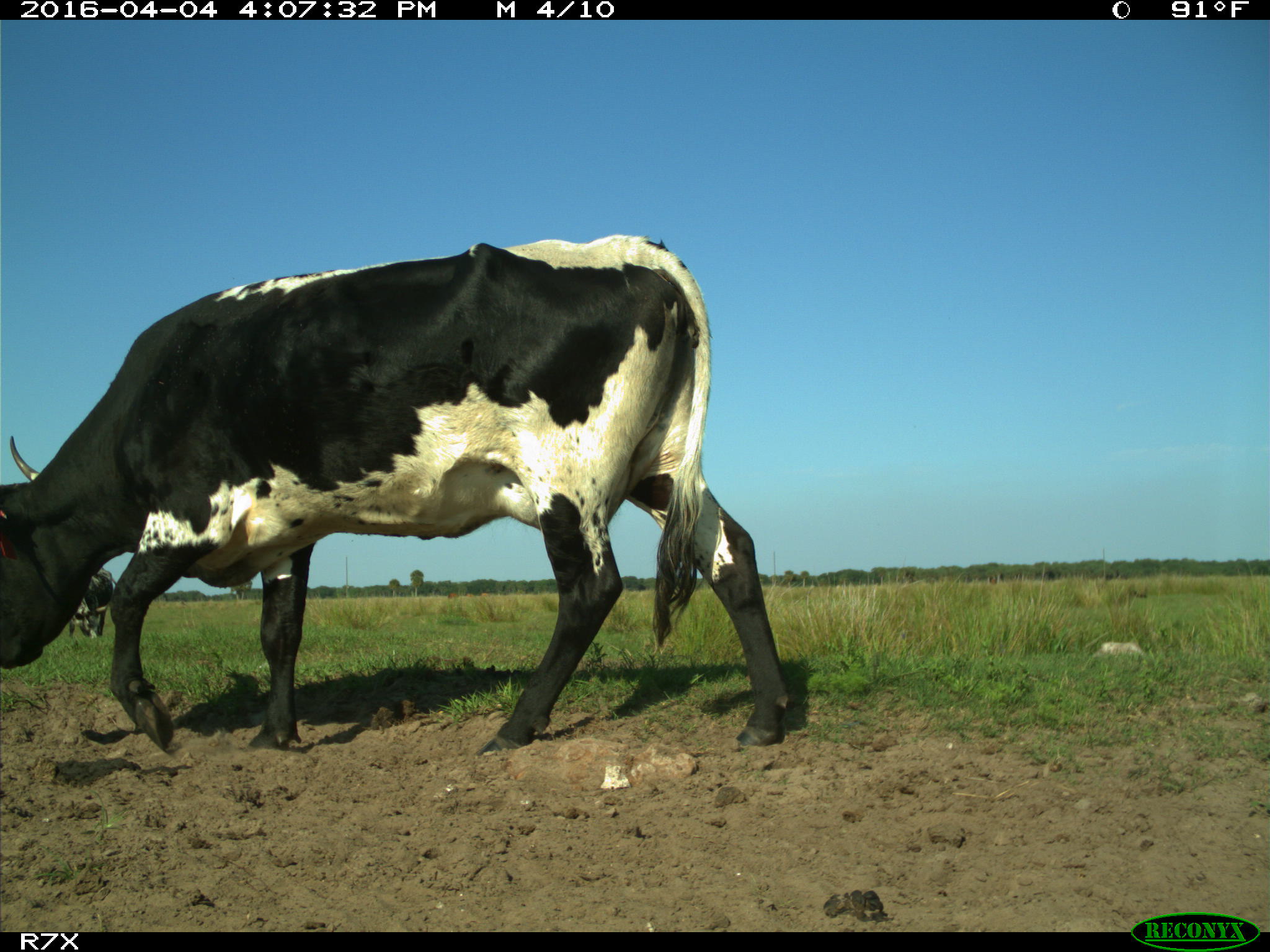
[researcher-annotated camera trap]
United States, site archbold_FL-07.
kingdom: Animalia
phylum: Chordata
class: Mammalia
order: Artiodactyla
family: Bovidae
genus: Bos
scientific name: Bos taurus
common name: domestic cow